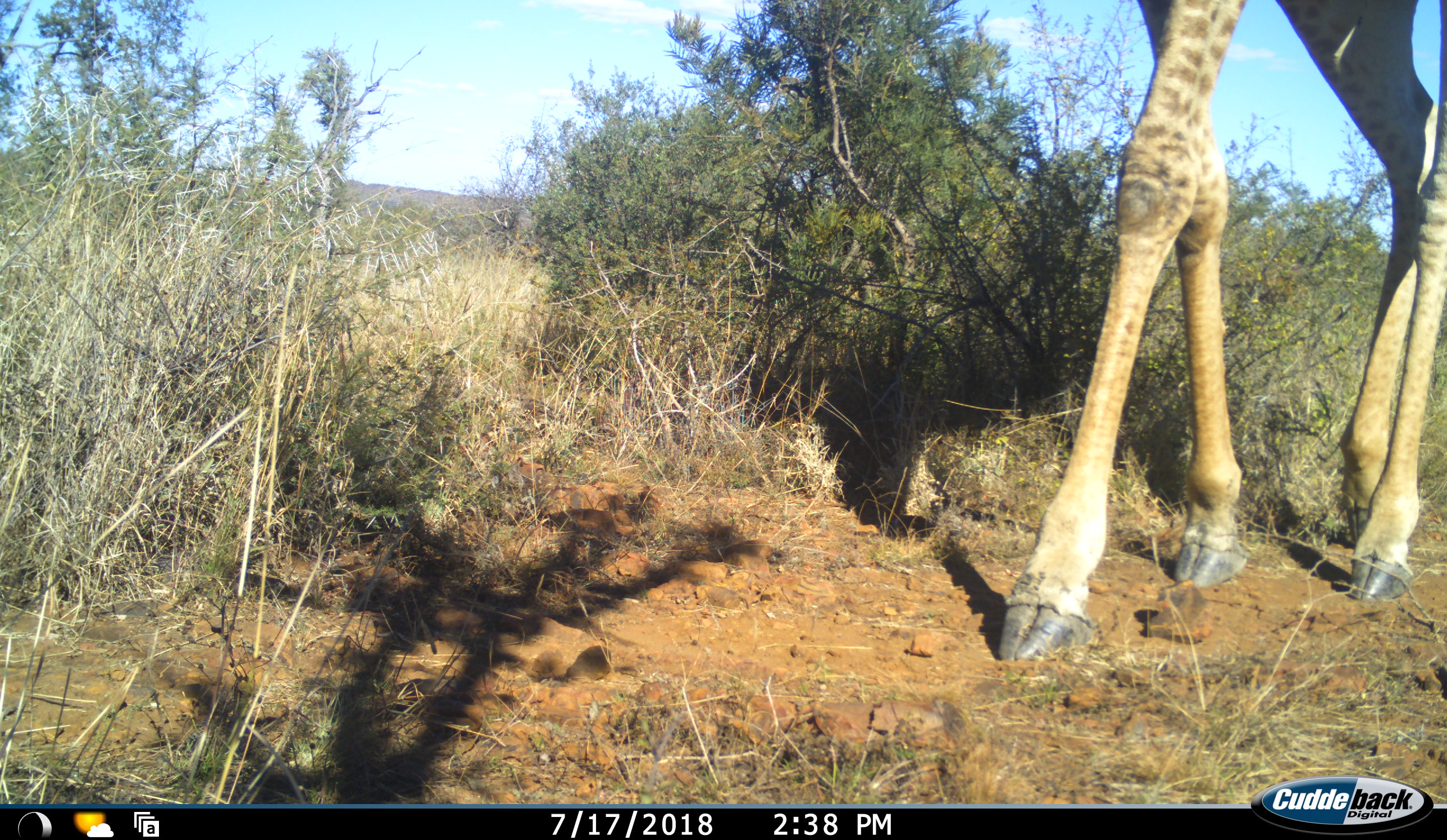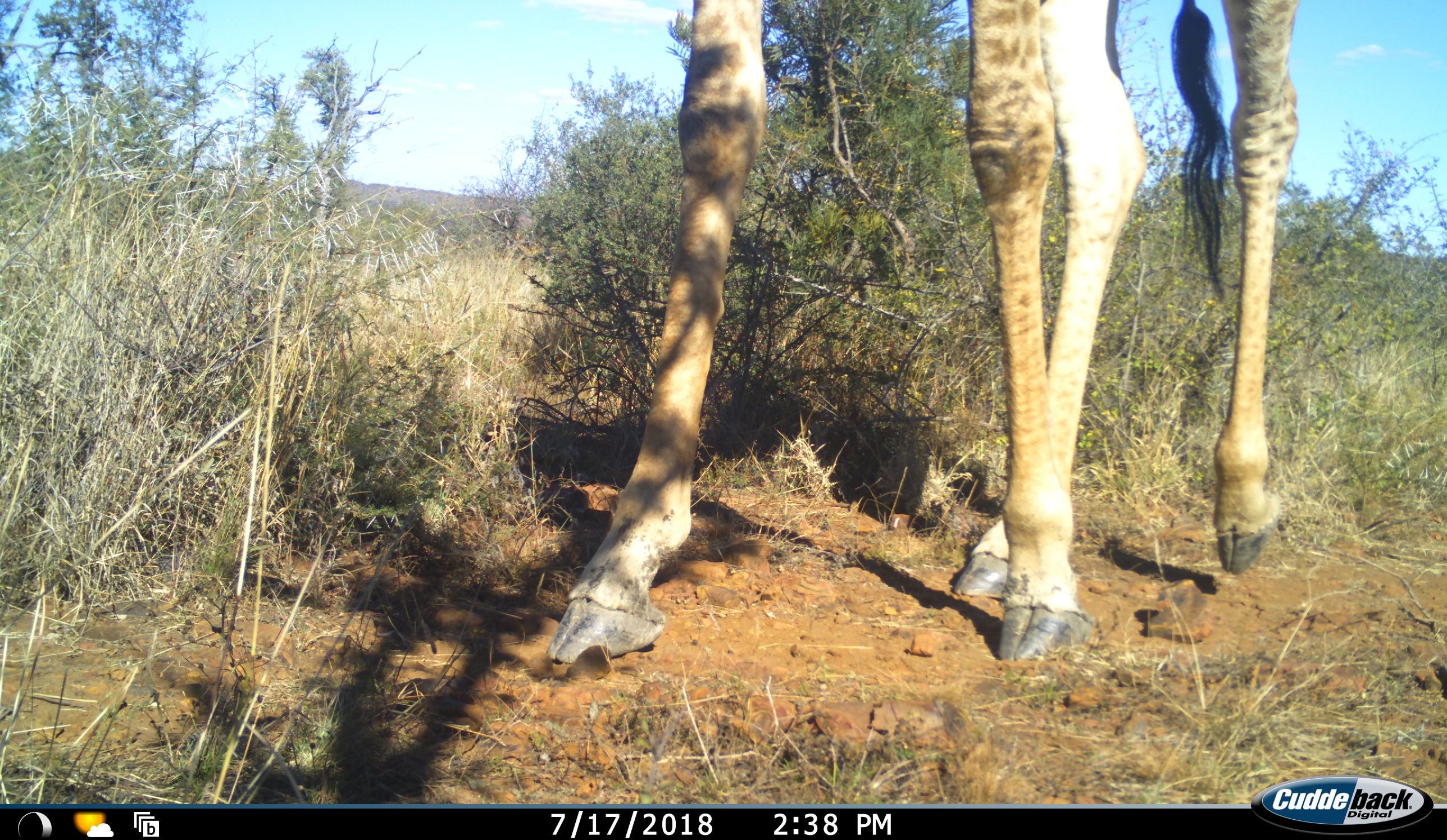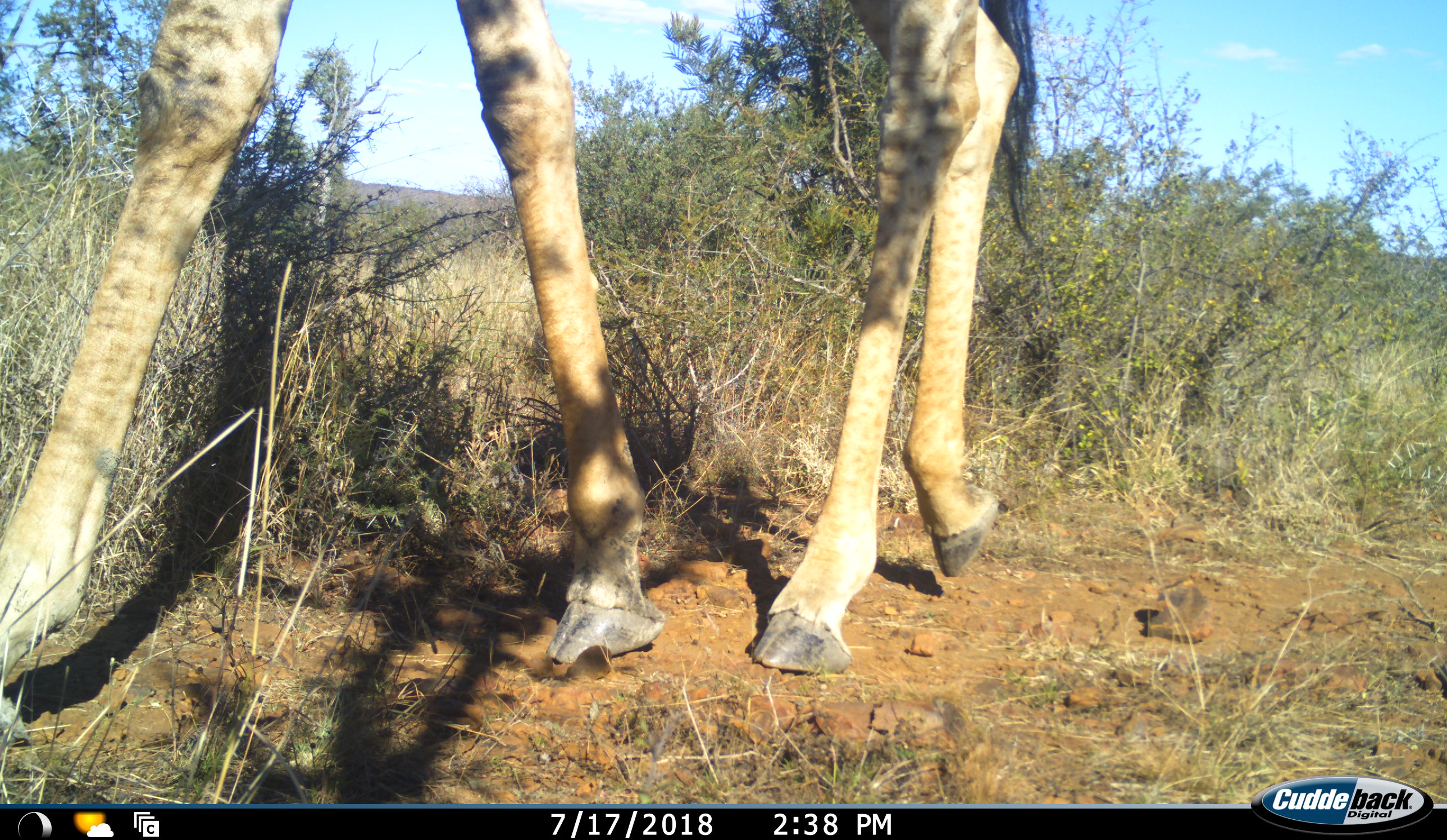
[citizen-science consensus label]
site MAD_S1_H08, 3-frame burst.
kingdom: Animalia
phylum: Chordata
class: Mammalia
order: Artiodactyla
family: Giraffidae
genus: Giraffa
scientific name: Giraffa camelopardalis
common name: giraffe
Giraffe (Giraffa camelopardalis), count 1. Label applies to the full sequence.